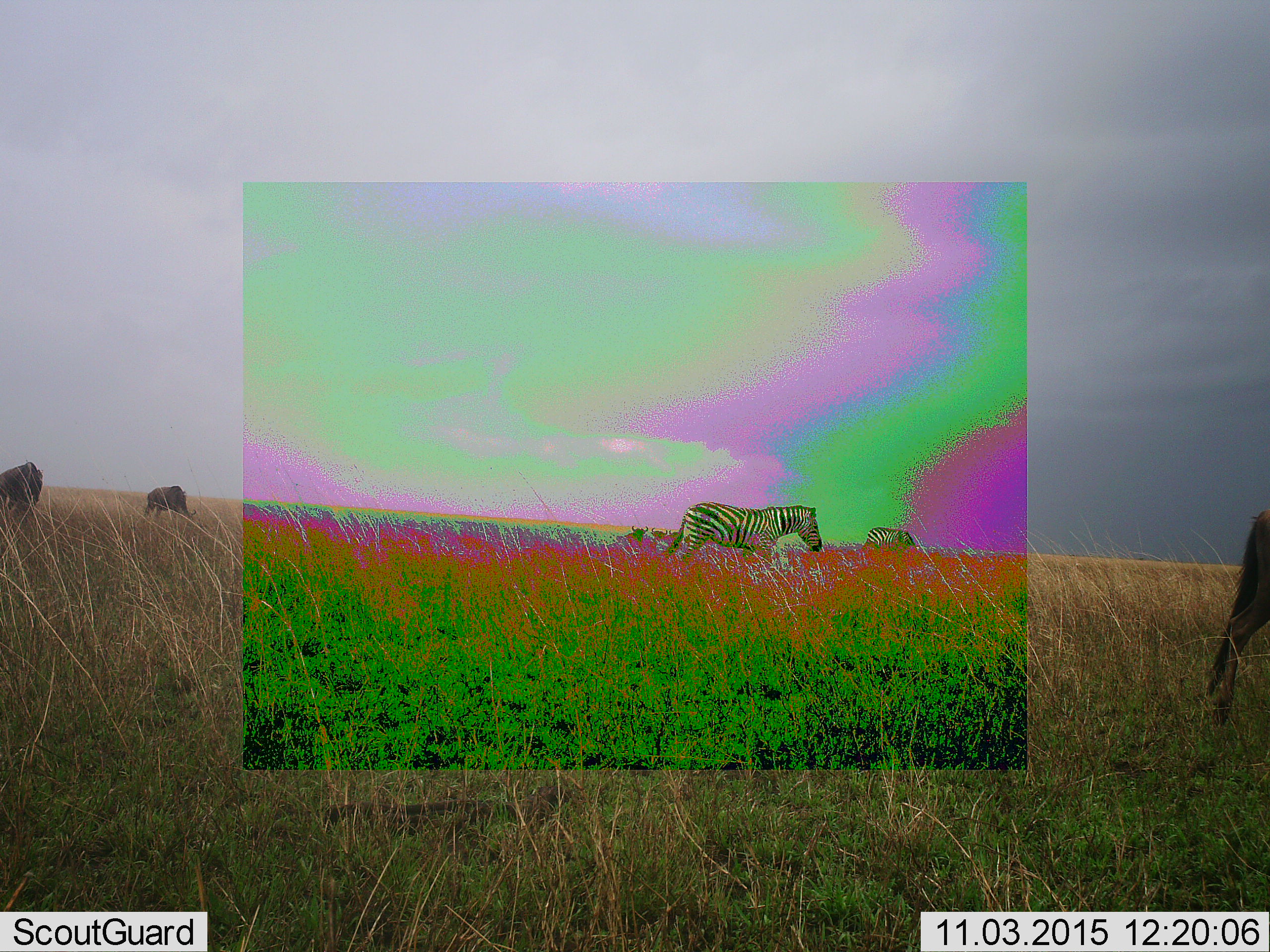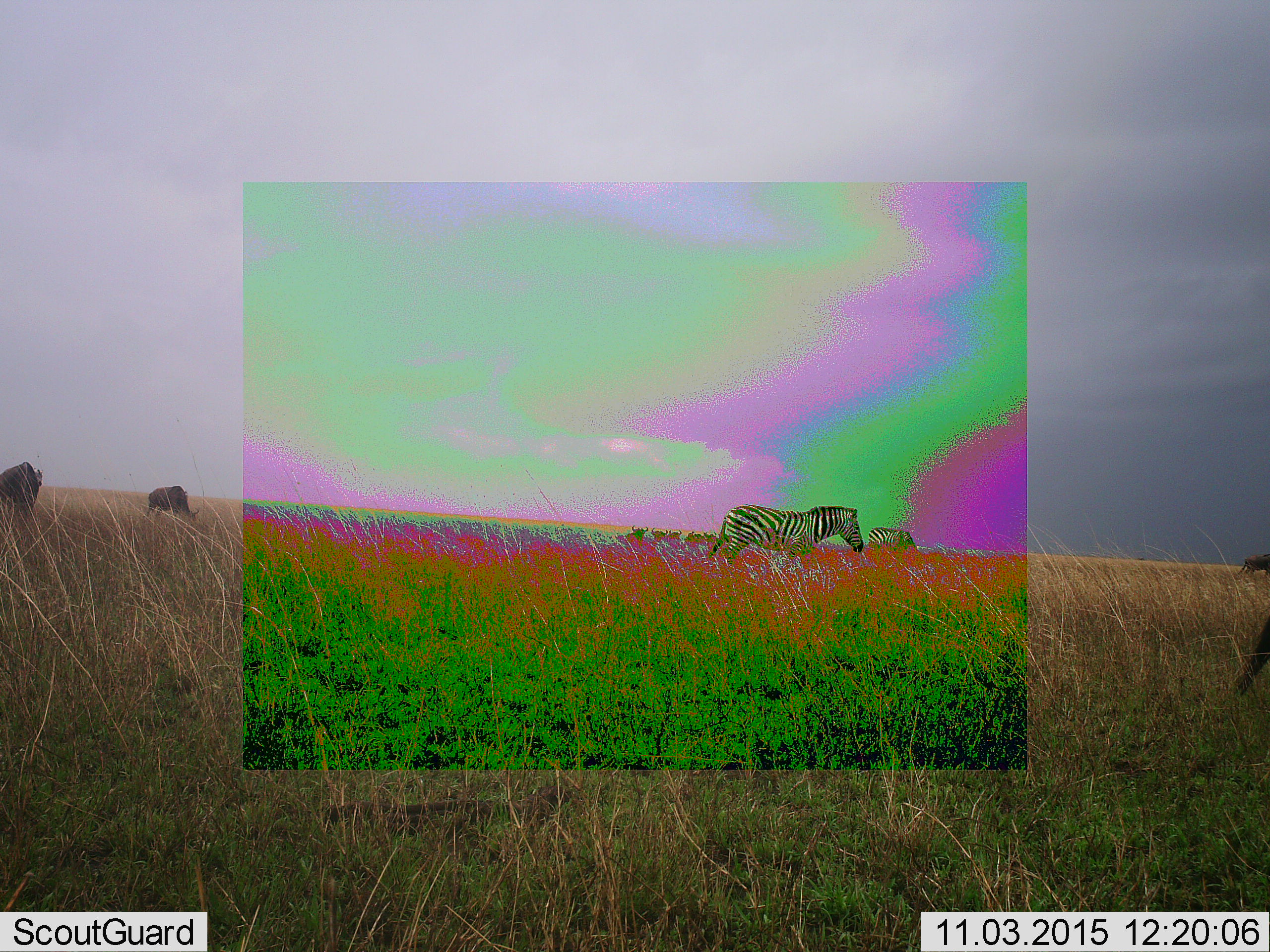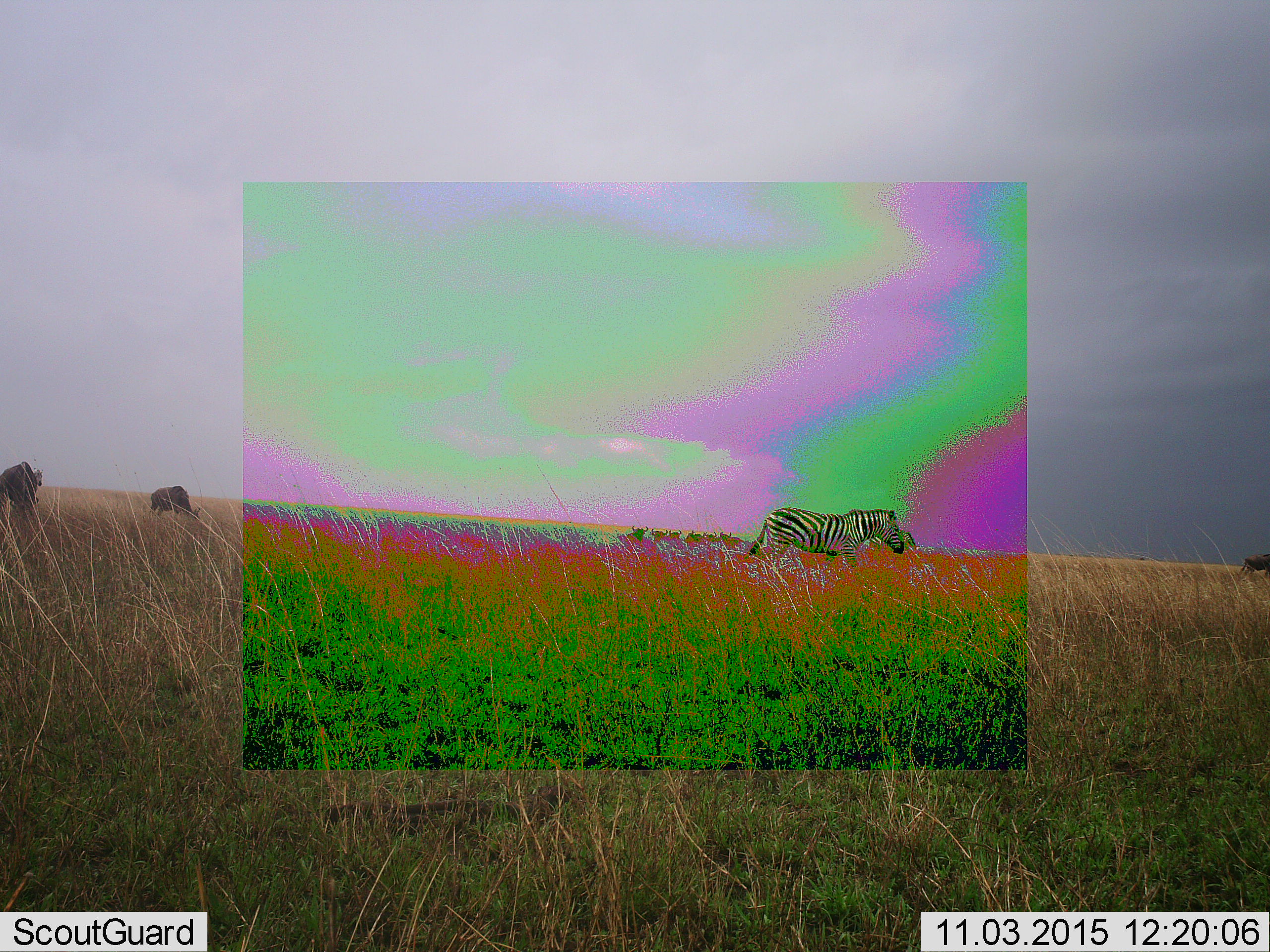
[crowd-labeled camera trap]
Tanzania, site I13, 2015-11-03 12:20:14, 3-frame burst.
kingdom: Animalia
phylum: Chordata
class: Mammalia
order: Artiodactyla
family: Bovidae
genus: Connochaetes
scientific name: Connochaetes taurinus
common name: blue wildebeest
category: wildebeest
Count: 9.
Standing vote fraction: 44%.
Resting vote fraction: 22%.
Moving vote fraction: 56%.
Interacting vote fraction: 0%.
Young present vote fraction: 0%.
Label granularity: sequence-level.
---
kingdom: Animalia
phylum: Chordata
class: Mammalia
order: Perissodactyla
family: Equidae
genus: Equus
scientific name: Equus quagga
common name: plains zebra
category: zebra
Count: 2.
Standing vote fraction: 20%.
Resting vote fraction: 0%.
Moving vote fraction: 80%.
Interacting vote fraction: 0%.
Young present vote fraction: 0%.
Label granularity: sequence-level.